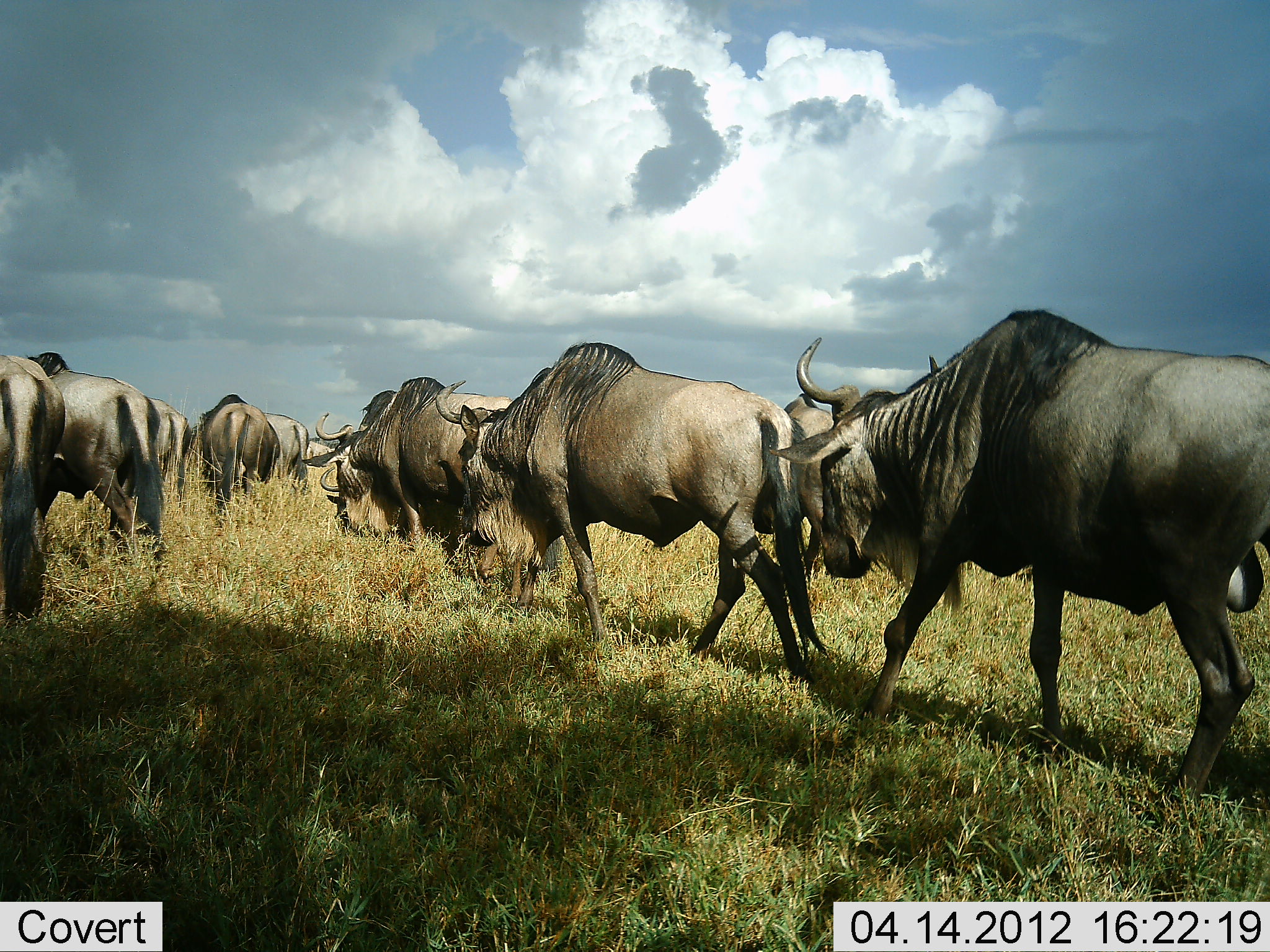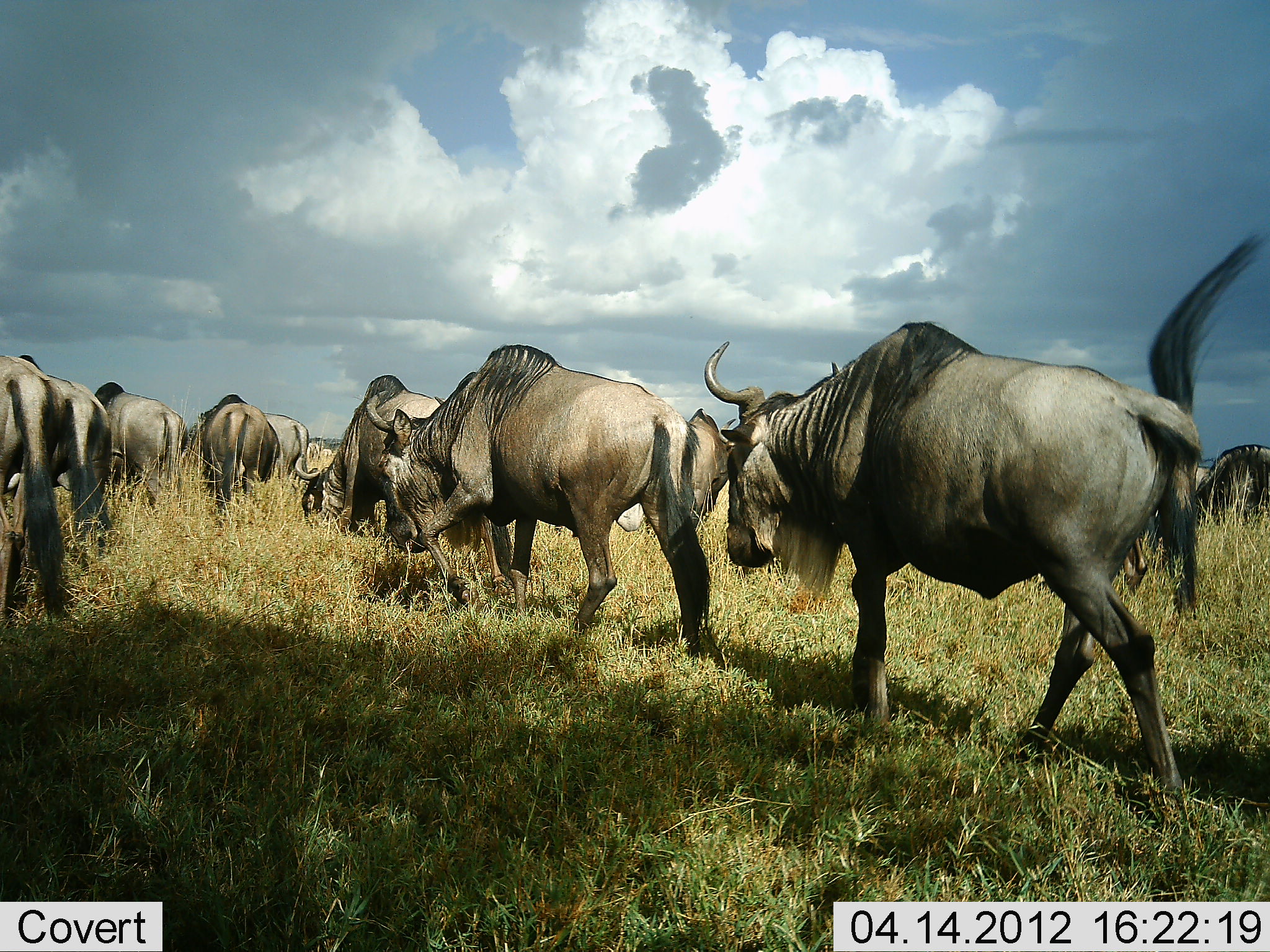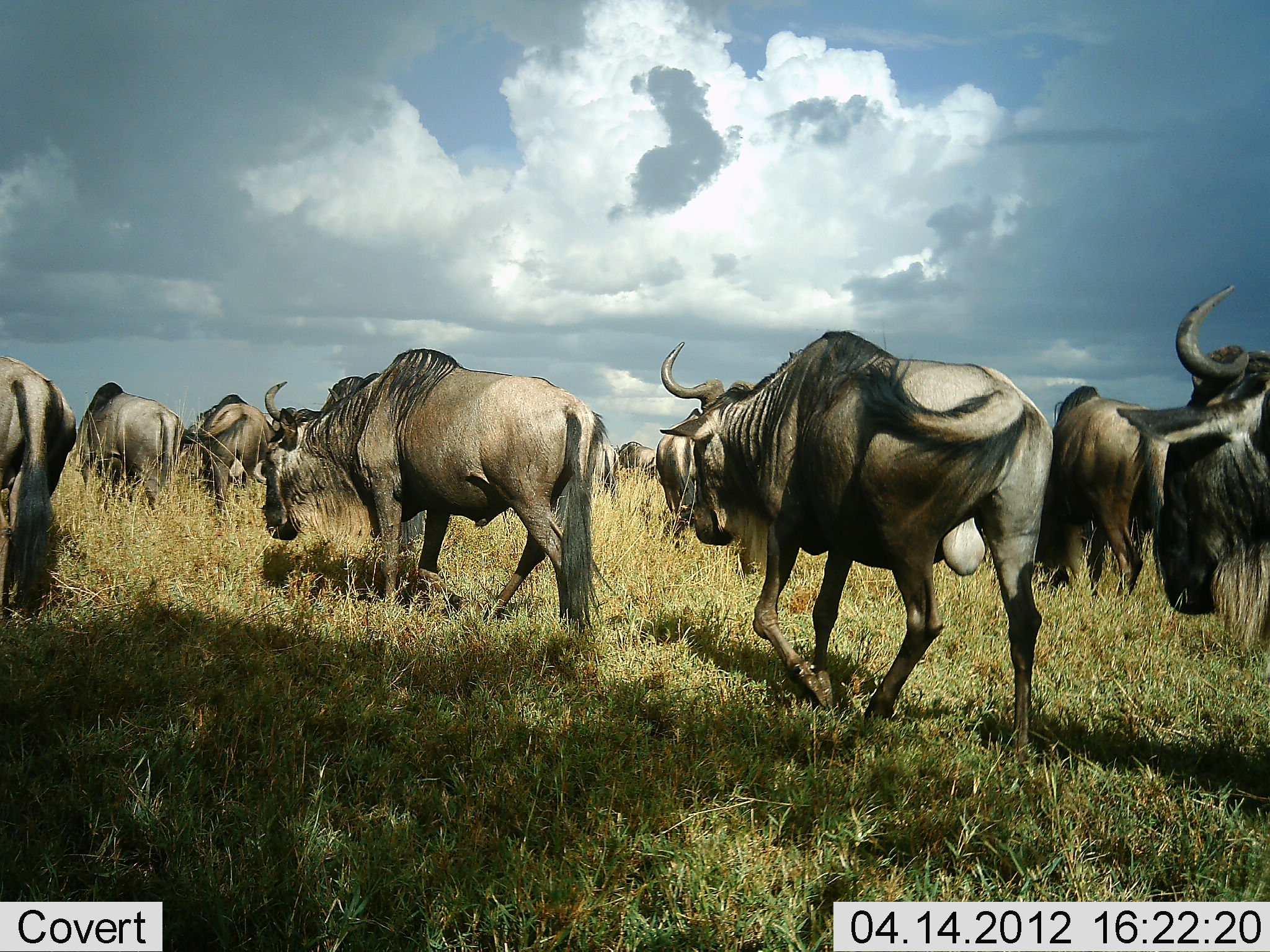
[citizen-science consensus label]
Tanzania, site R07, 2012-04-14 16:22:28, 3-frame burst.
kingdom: Animalia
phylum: Chordata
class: Mammalia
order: Artiodactyla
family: Bovidae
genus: Connochaetes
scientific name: Connochaetes taurinus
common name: blue wildebeest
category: wildebeest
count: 11-50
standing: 23%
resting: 0%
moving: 100%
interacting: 9%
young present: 0%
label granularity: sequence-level